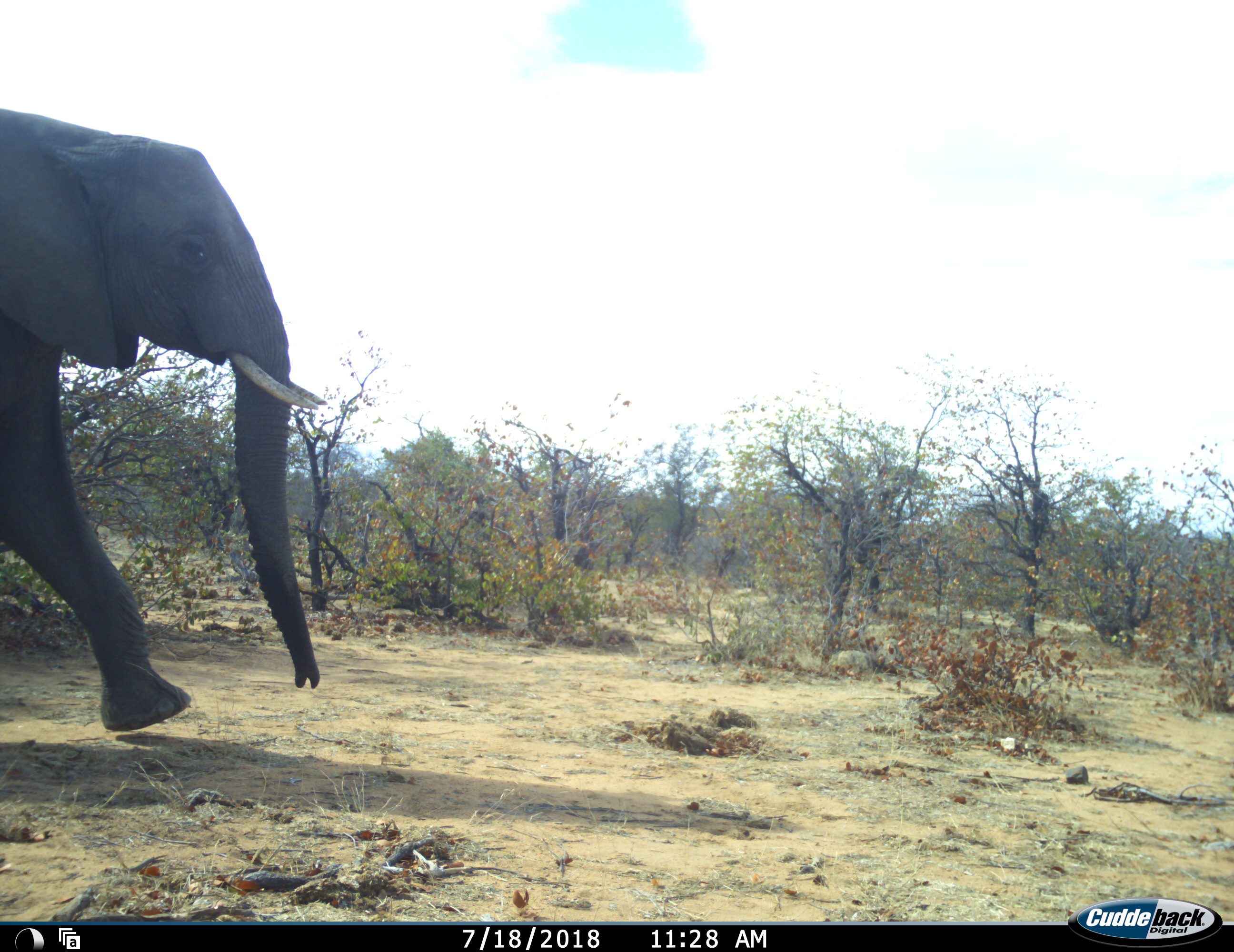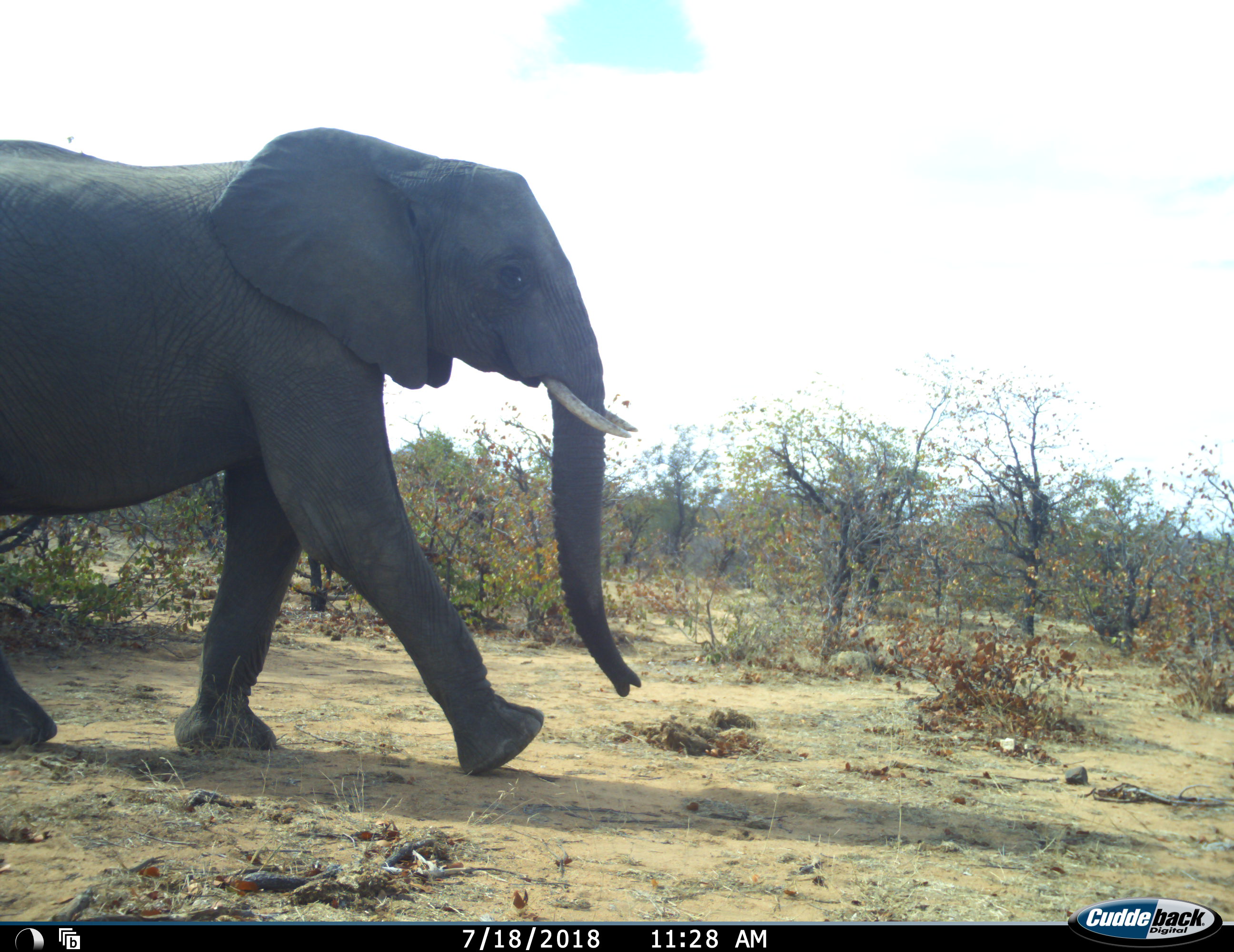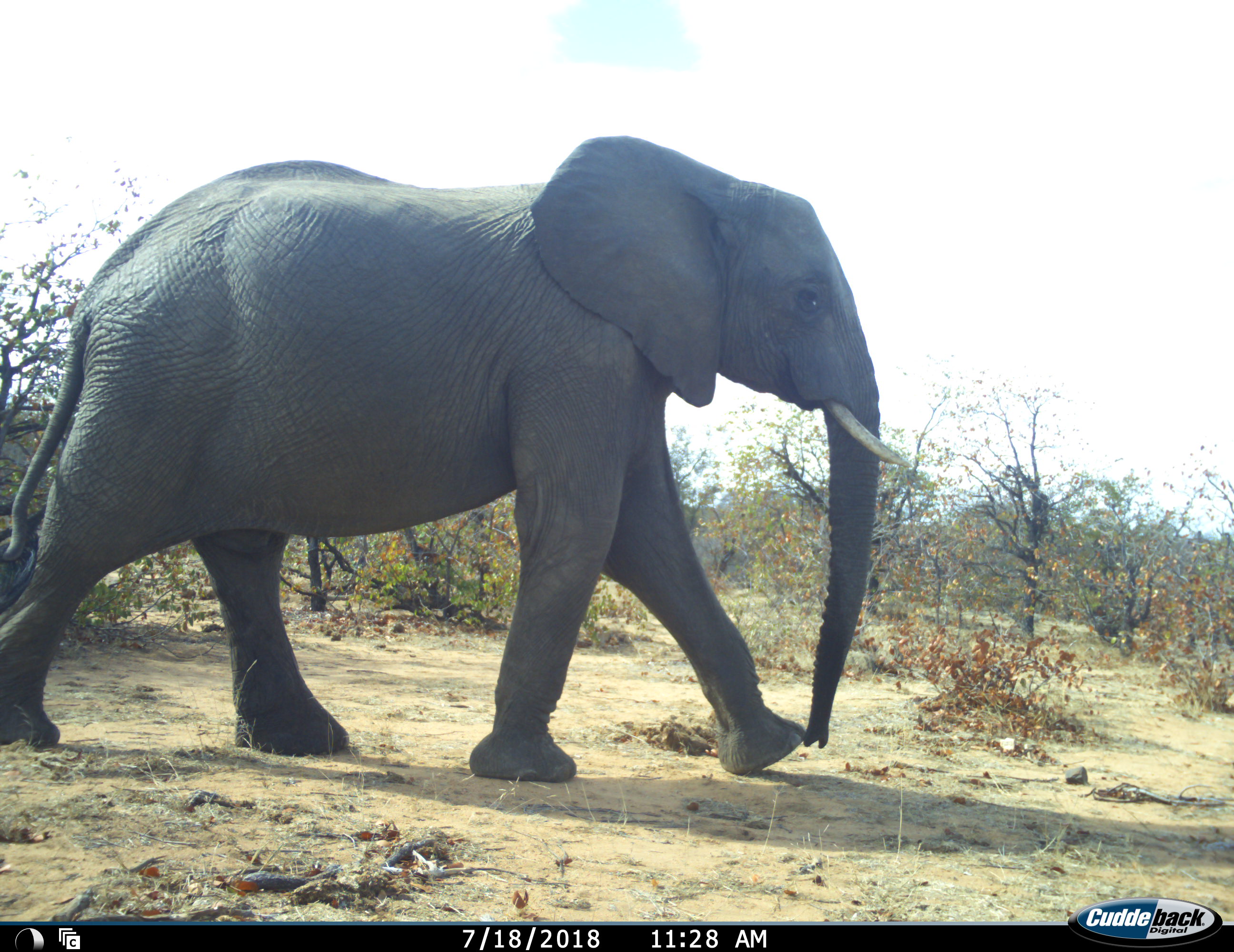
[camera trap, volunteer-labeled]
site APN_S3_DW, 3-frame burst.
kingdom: Animalia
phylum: Chordata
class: Mammalia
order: Proboscidea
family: Elephantidae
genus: Loxodonta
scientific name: Loxodonta africana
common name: african bush elephant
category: elephant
Elephant (african bush elephant) (Loxodonta africana), count 1. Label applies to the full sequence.